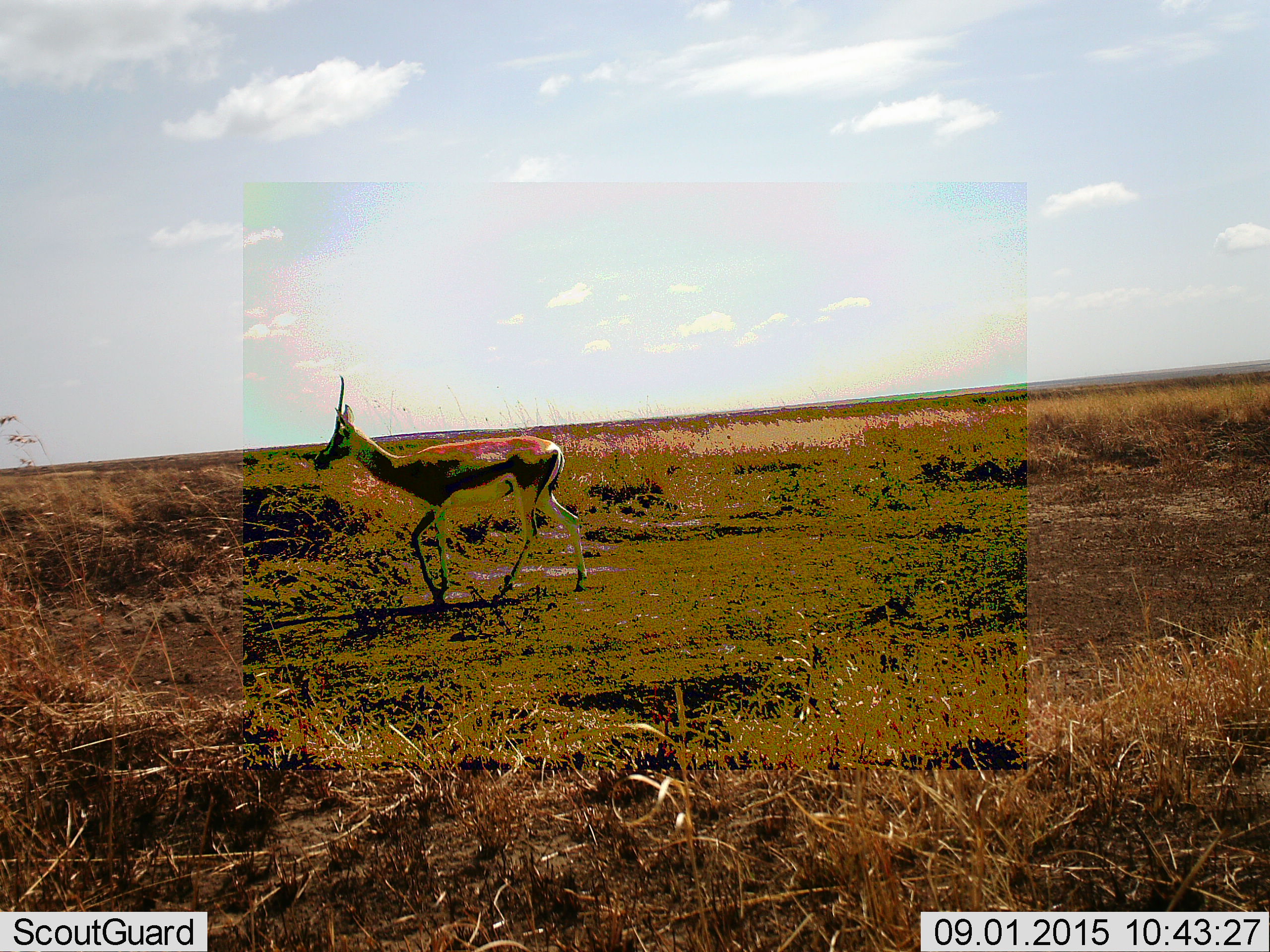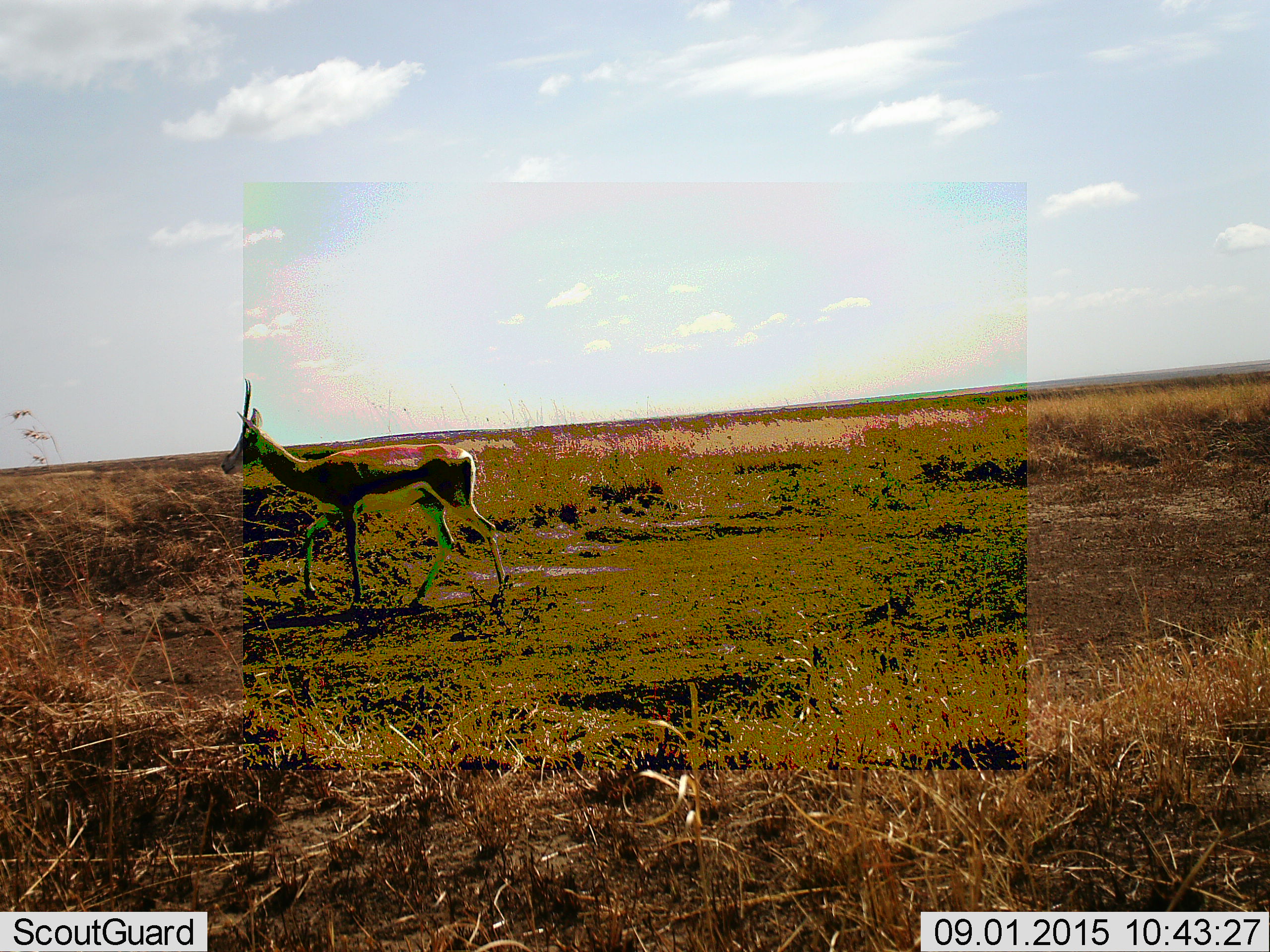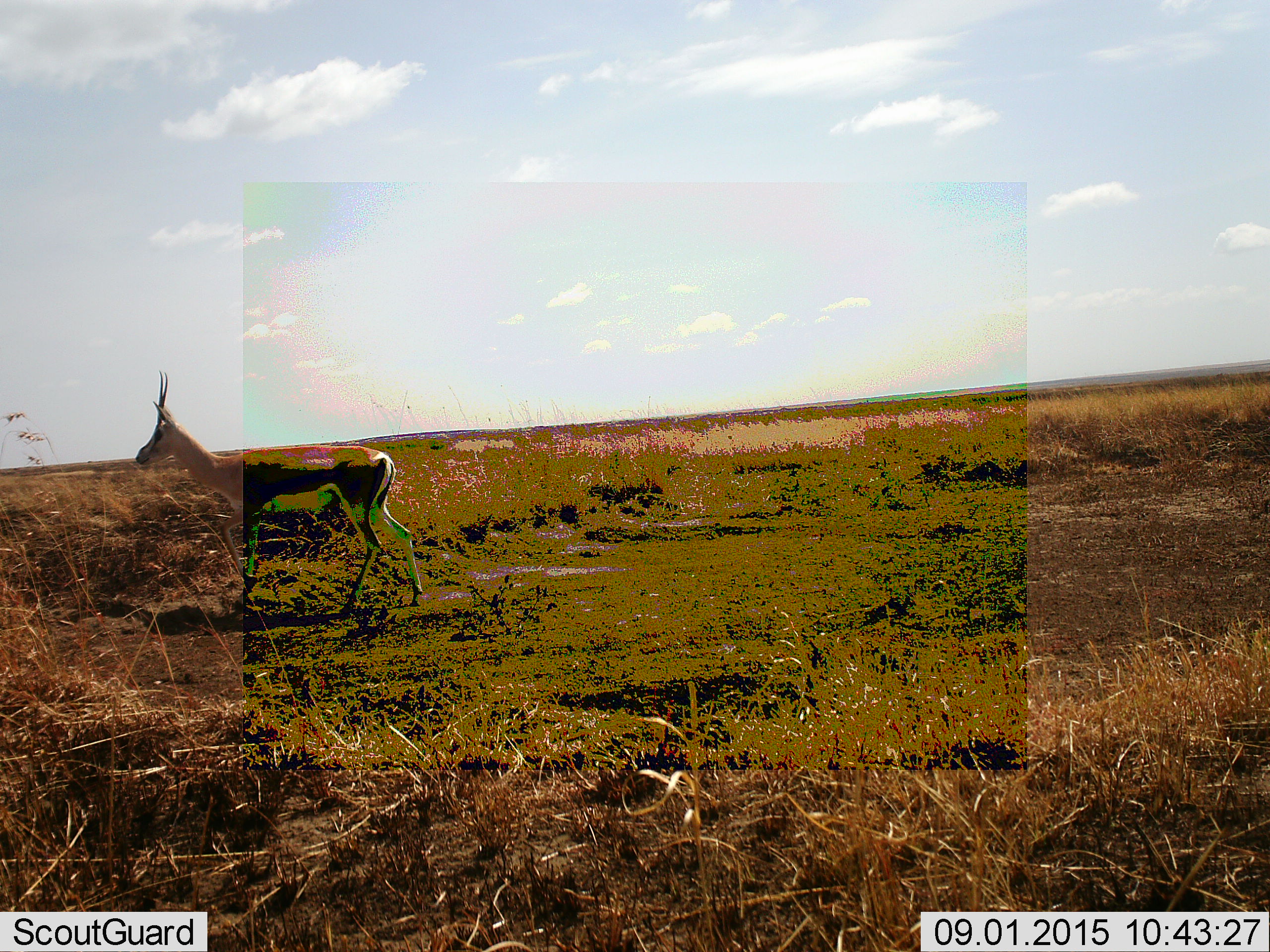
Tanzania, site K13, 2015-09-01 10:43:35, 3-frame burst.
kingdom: Animalia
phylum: Chordata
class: Mammalia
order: Artiodactyla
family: Bovidae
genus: Eudorcas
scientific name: Eudorcas thomsonii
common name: thomson's gazelle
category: gazellethomsons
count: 1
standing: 14%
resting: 0%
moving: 86%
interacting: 0%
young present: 0%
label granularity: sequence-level